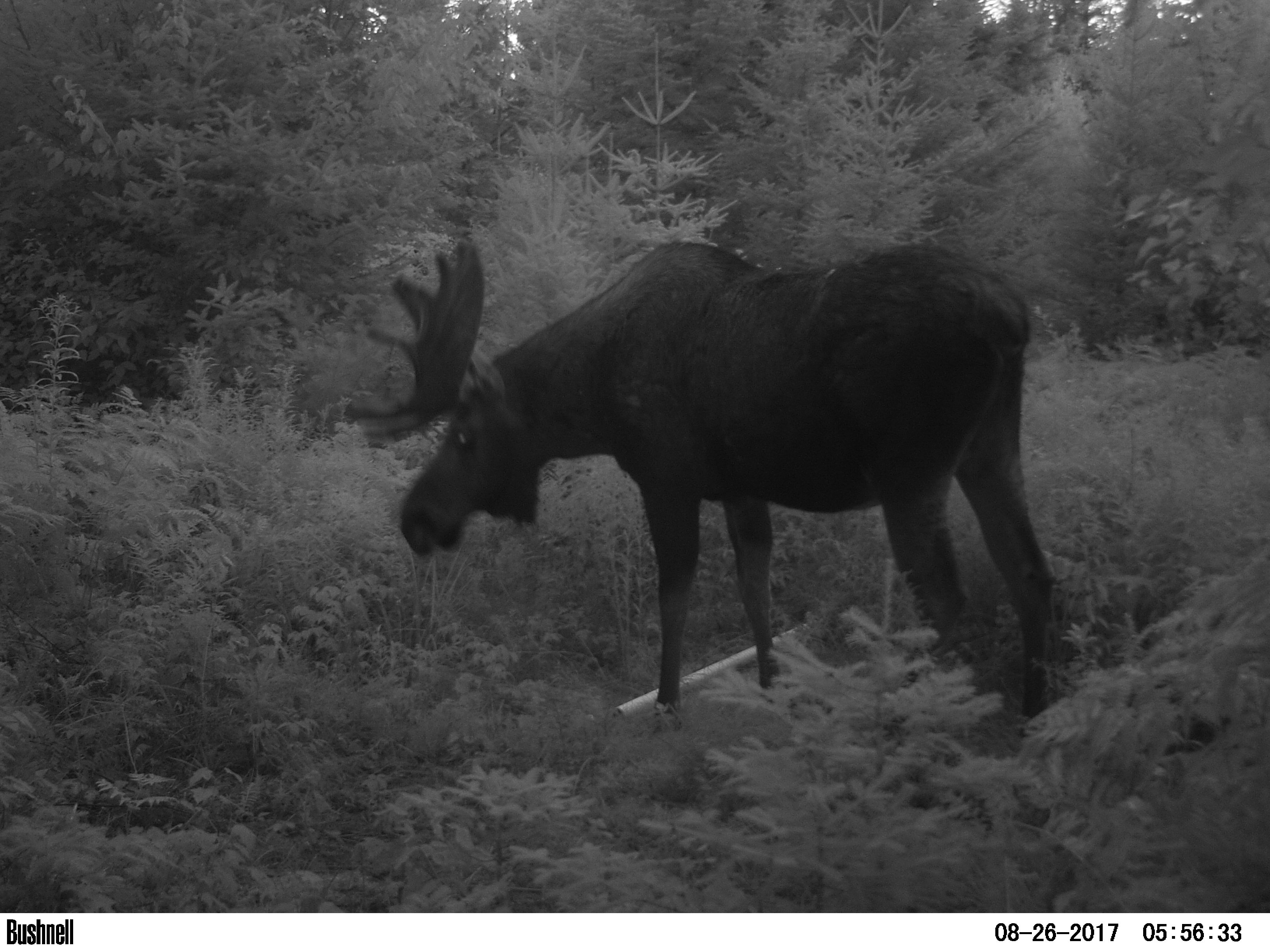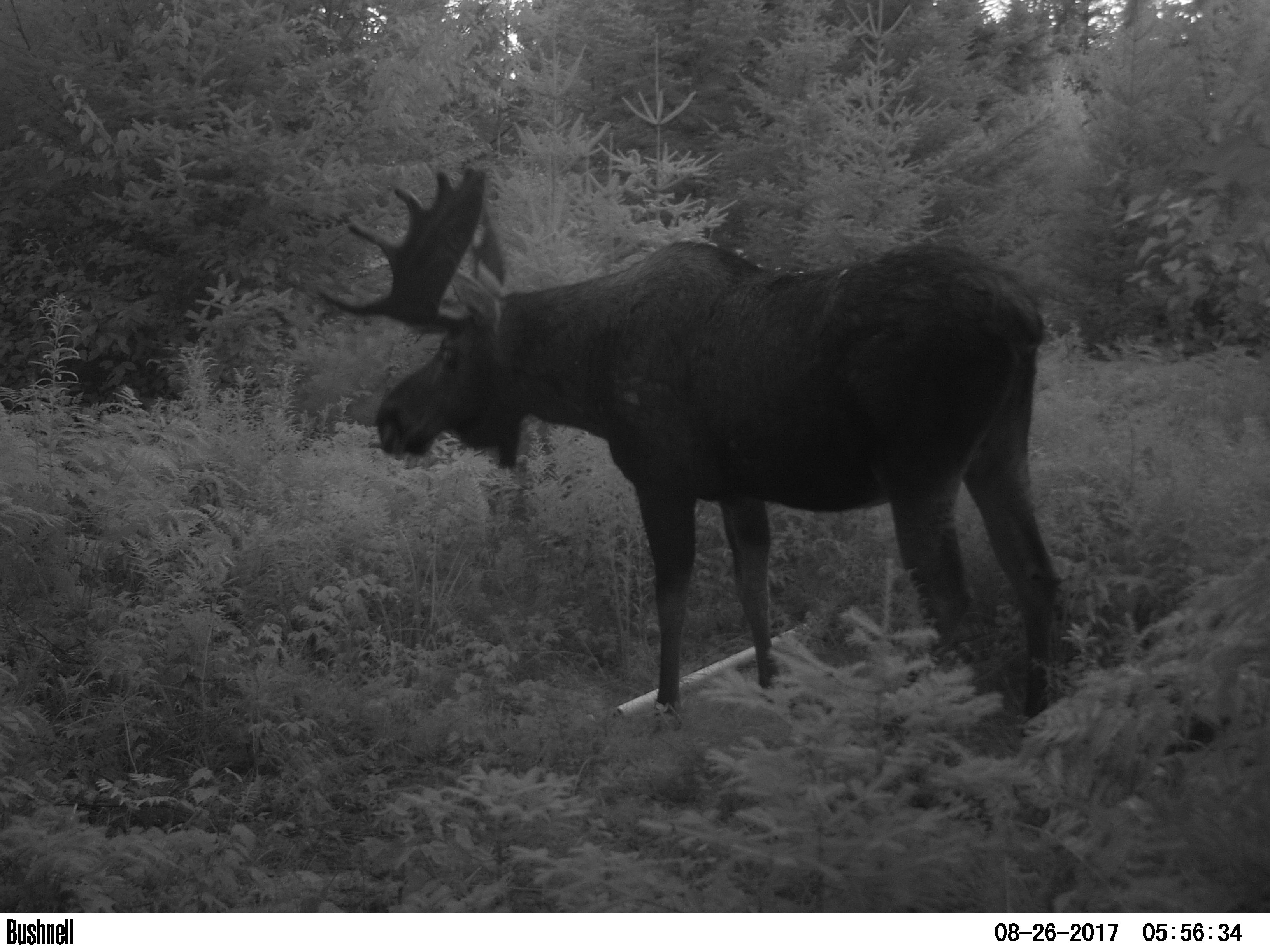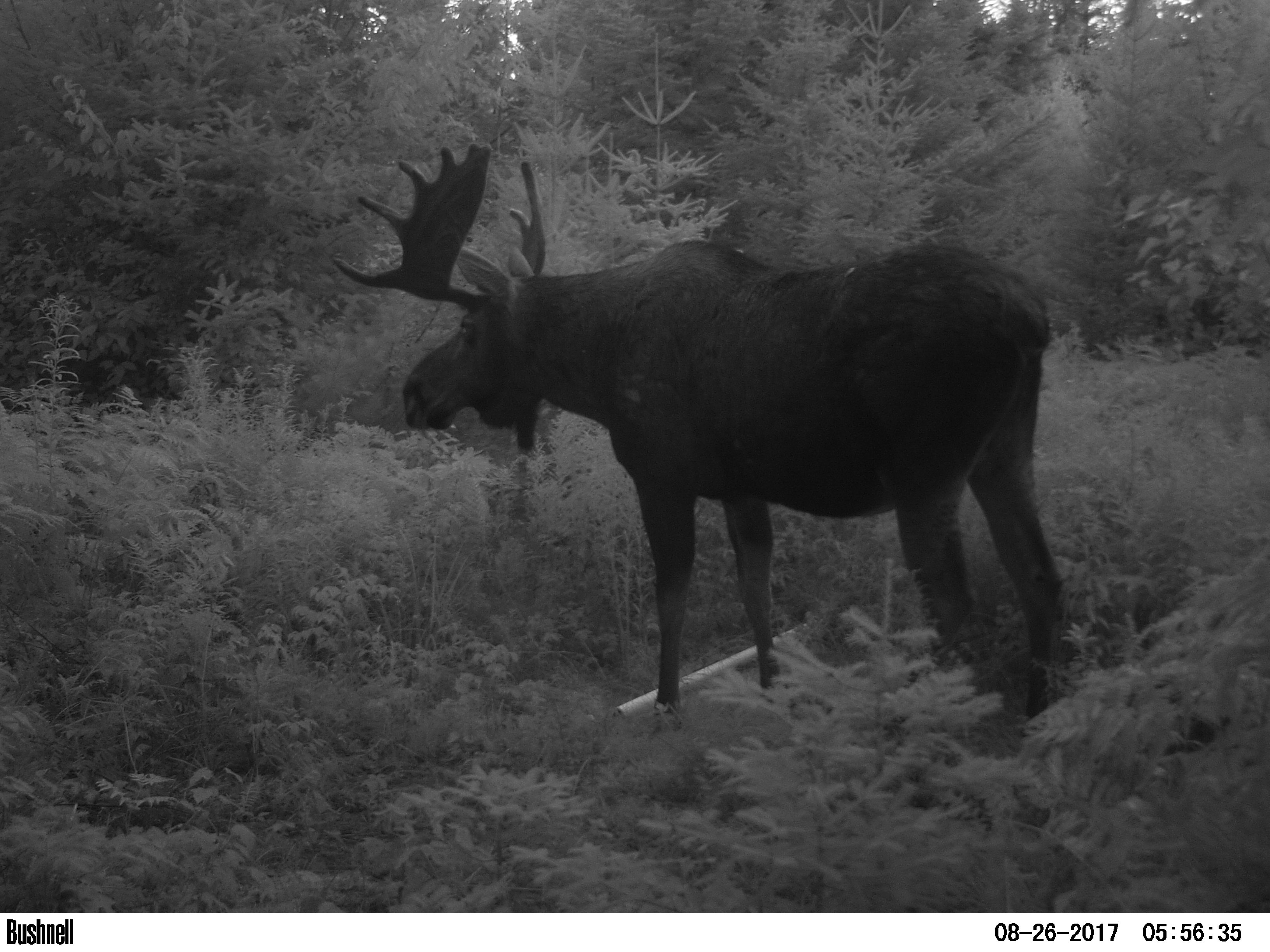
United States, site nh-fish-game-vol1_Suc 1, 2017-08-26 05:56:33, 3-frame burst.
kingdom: Animalia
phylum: Chordata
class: Mammalia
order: Artiodactyla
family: Cervidae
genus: Alces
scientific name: Alces alces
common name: moose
Moose (Alces alces).